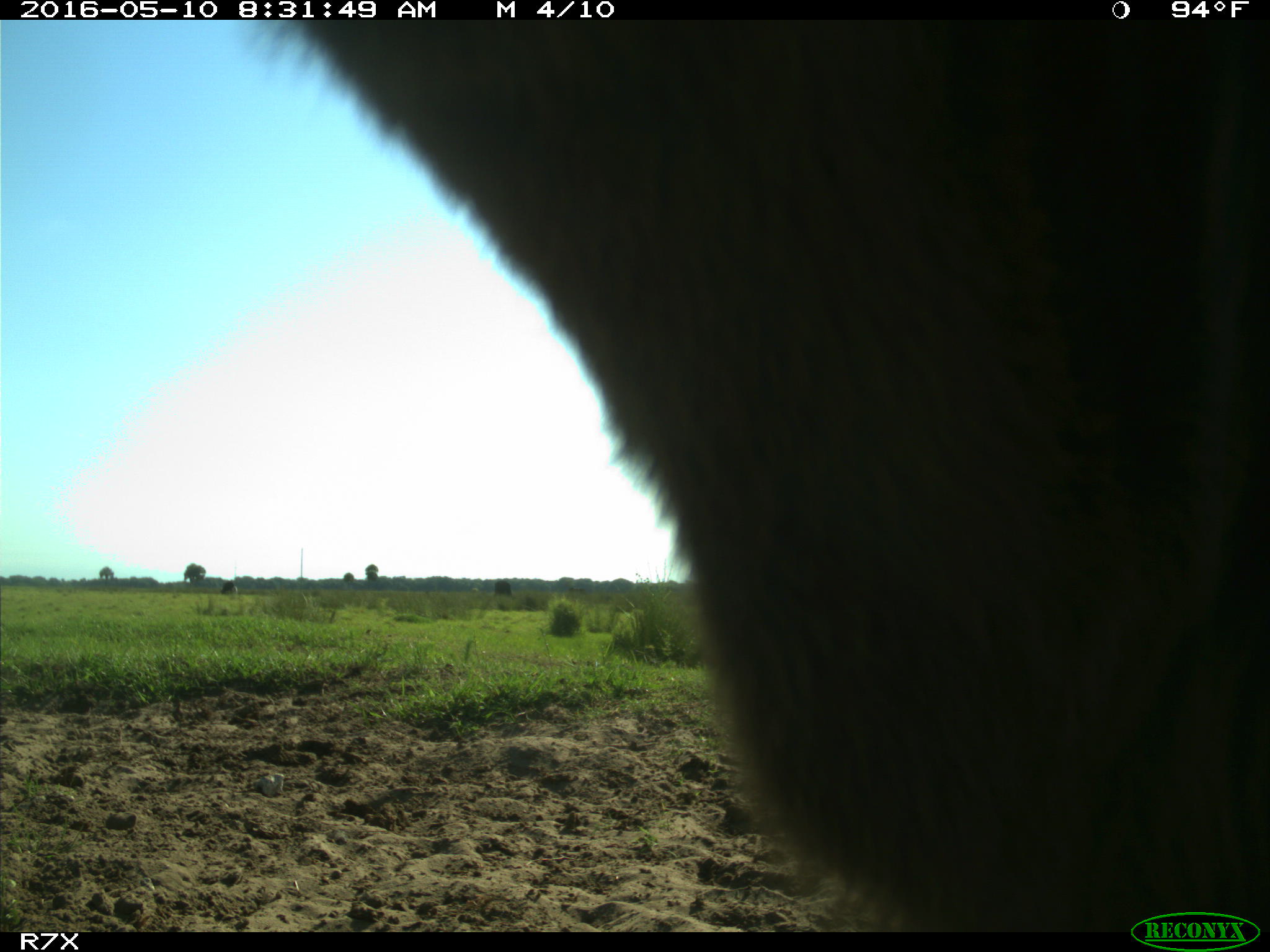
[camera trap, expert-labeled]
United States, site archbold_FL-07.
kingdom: Animalia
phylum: Chordata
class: Mammalia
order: Artiodactyla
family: Bovidae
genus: Bos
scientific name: Bos taurus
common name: domestic cow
Bos taurus (domestic cow).